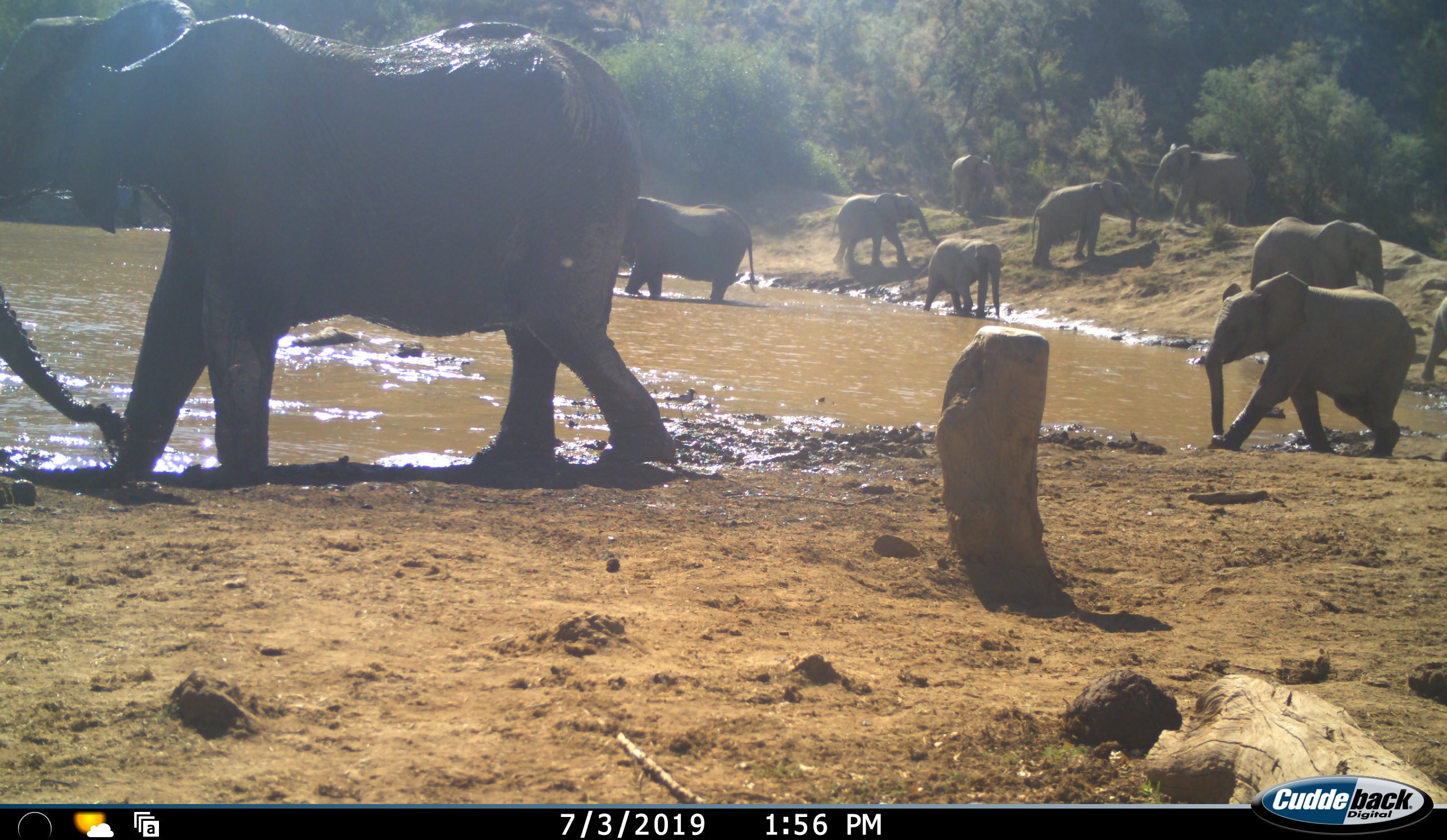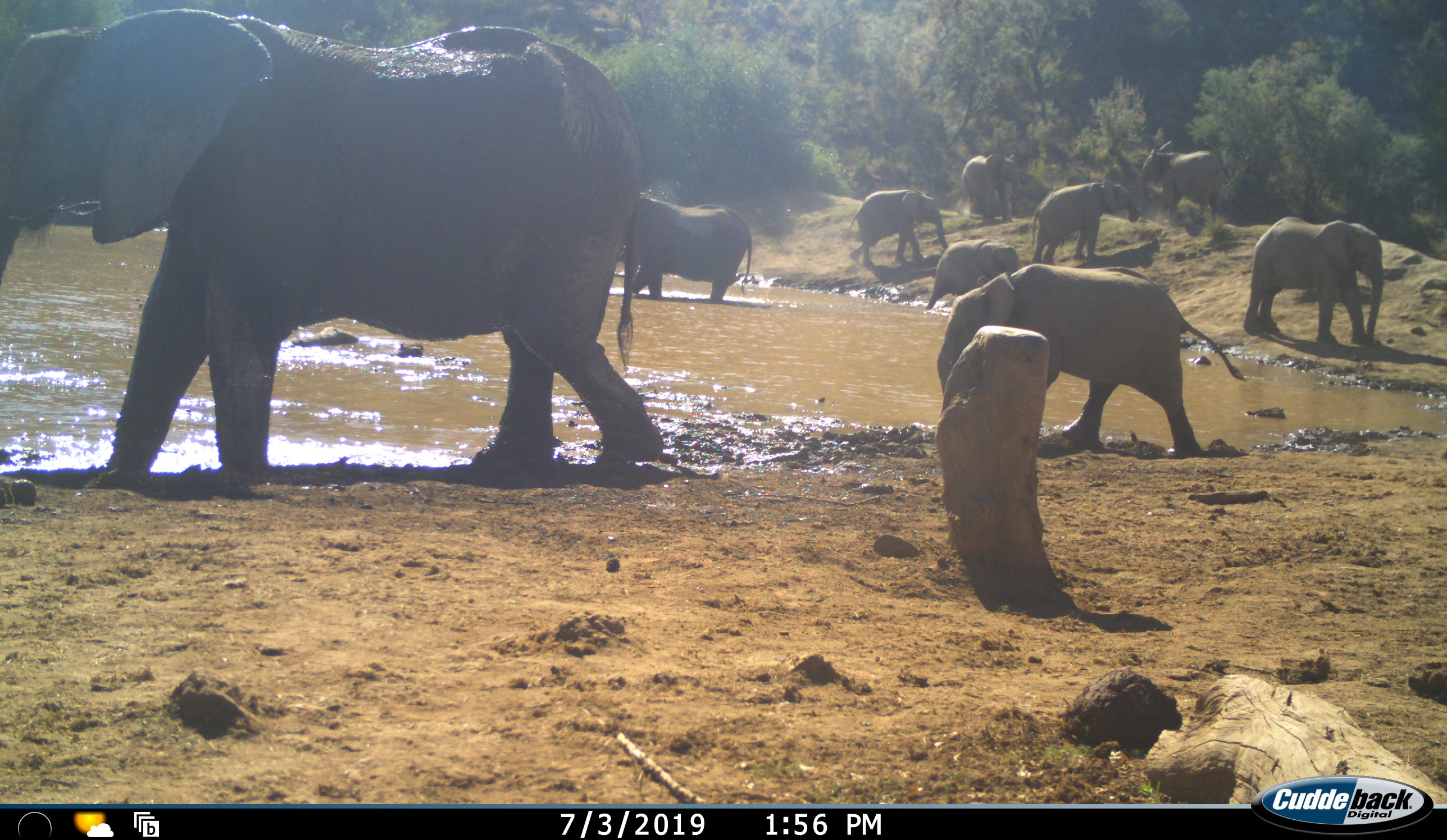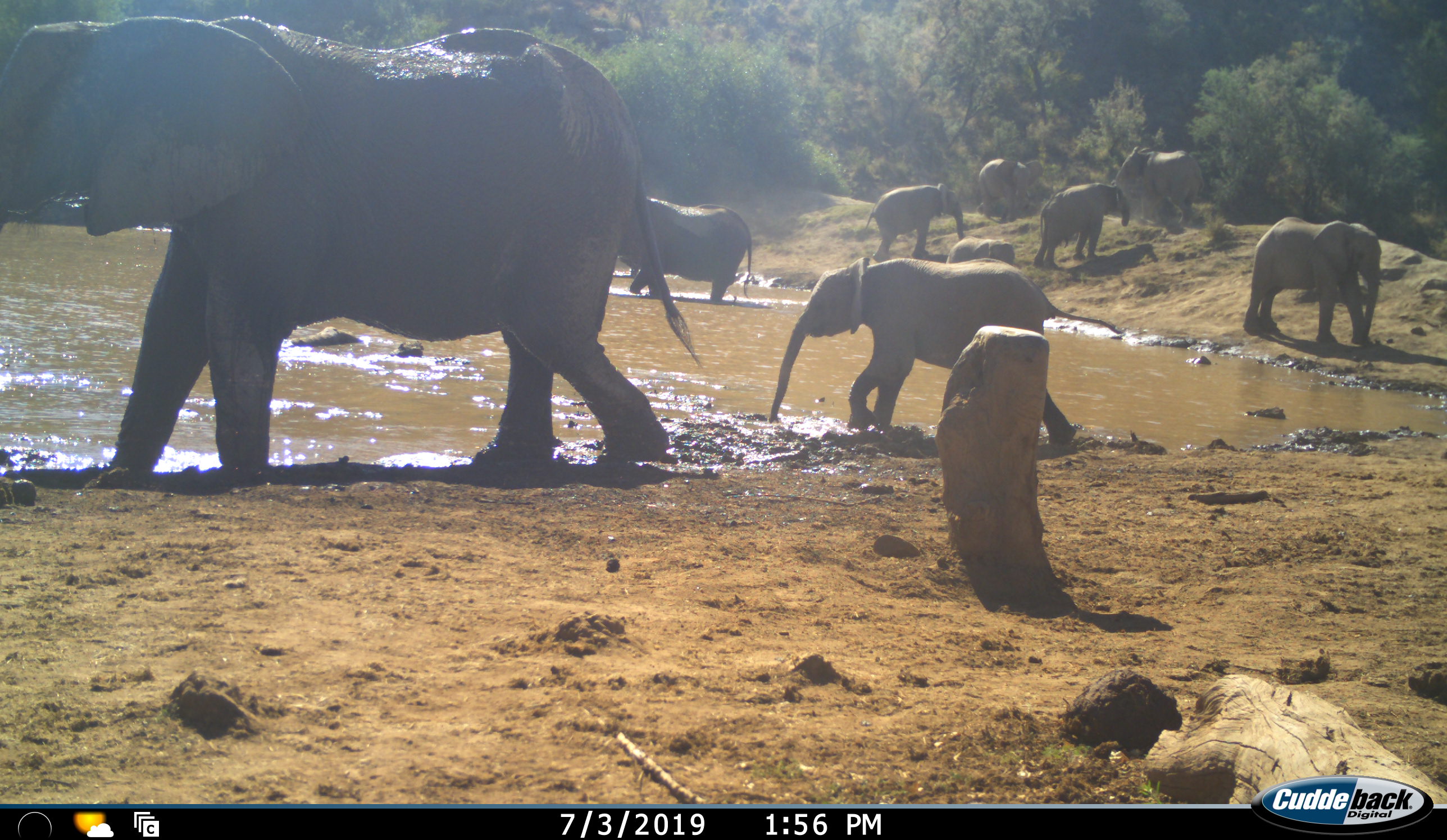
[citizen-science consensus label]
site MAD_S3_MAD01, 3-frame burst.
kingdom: Animalia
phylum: Chordata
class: Mammalia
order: Proboscidea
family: Elephantidae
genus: Loxodonta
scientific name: Loxodonta africana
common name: african bush elephant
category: elephant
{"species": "elephant (african bush elephant) (Loxodonta africana)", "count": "10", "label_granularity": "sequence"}